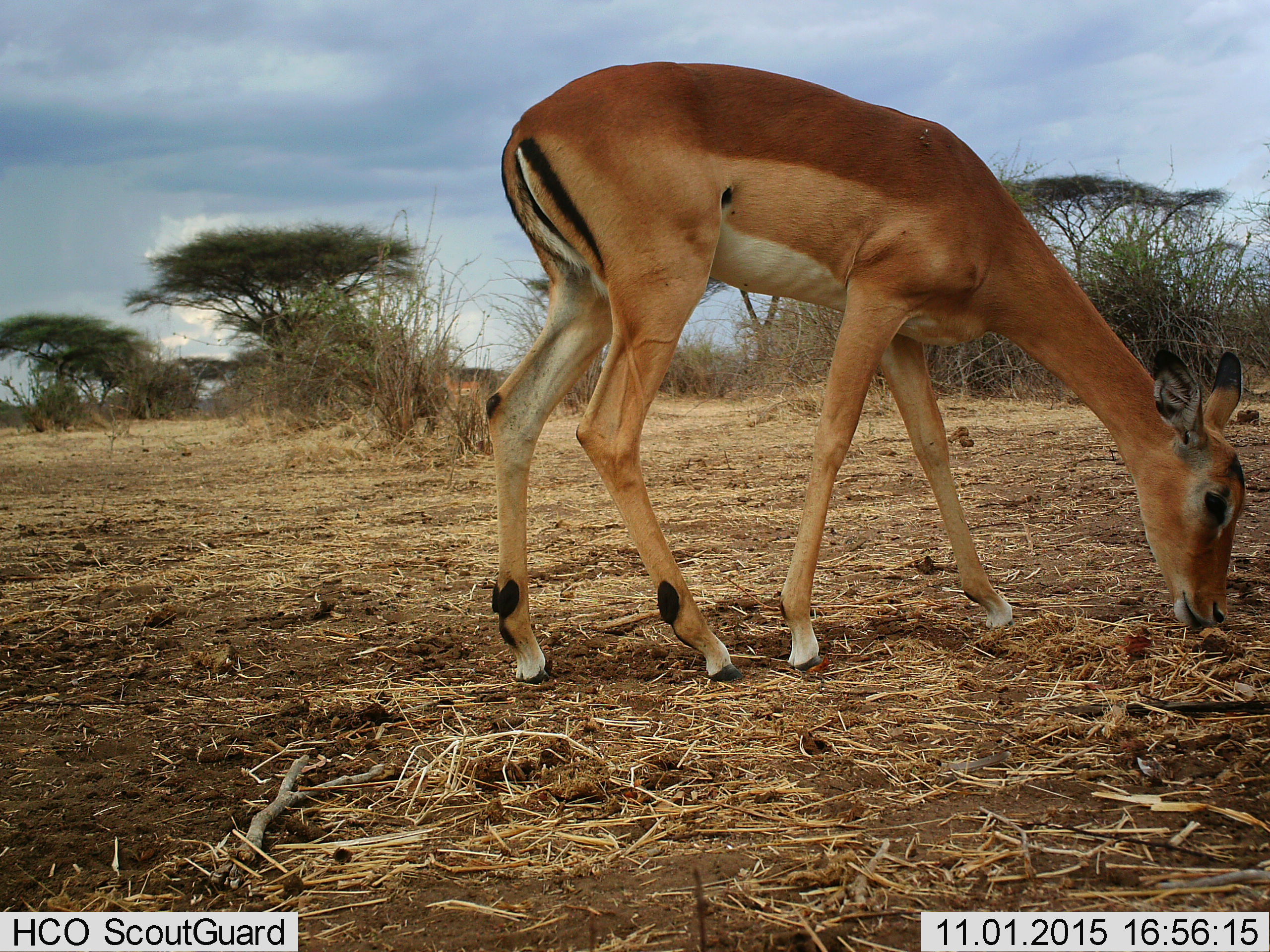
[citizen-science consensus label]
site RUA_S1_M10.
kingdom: Animalia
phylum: Chordata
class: Mammalia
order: Artiodactyla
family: Bovidae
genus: Aepyceros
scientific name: Aepyceros melampus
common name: impala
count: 1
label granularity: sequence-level